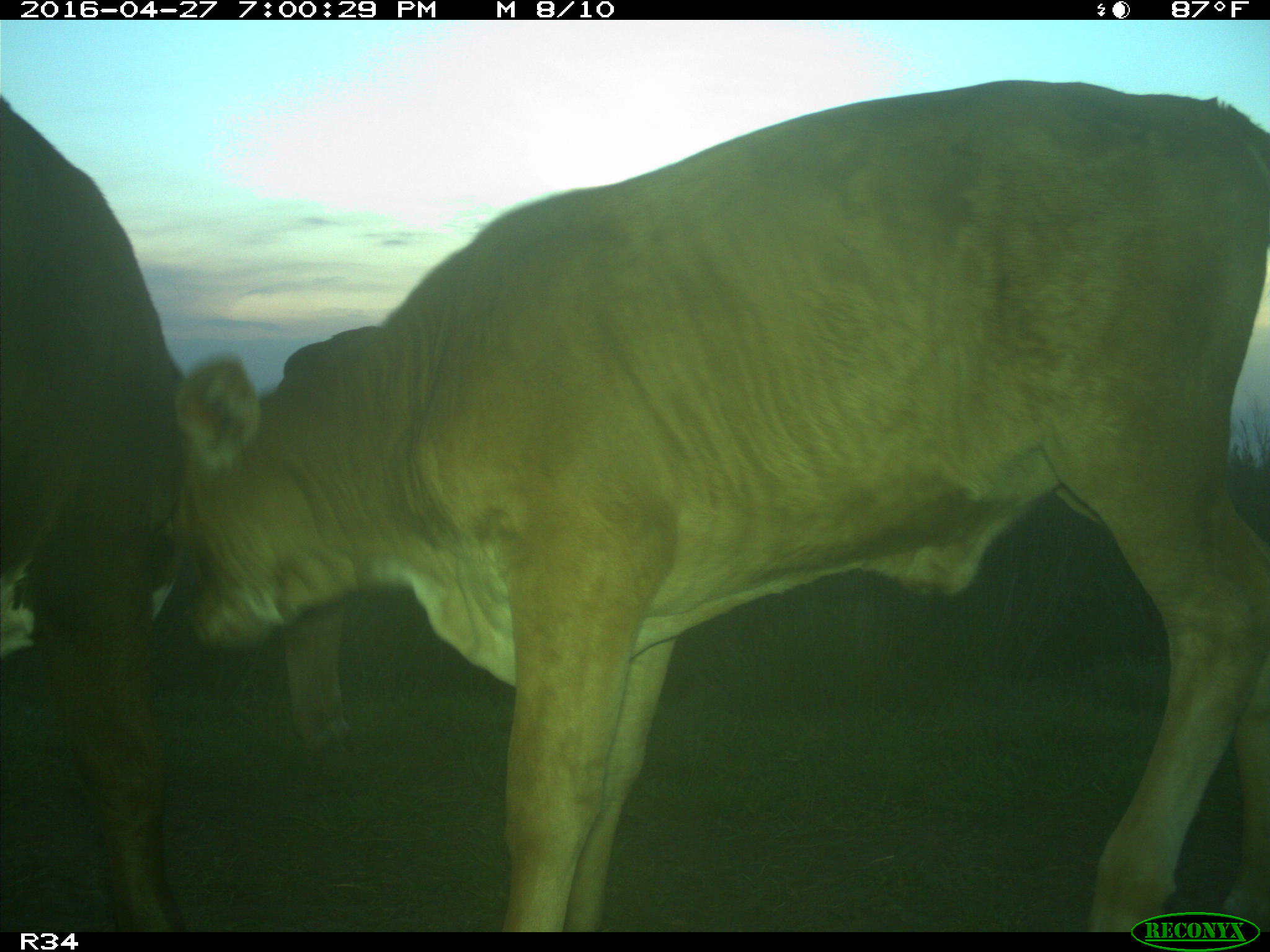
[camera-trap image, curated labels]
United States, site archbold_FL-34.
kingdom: Animalia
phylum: Chordata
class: Mammalia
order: Artiodactyla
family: Bovidae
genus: Bos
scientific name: Bos taurus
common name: domestic cow